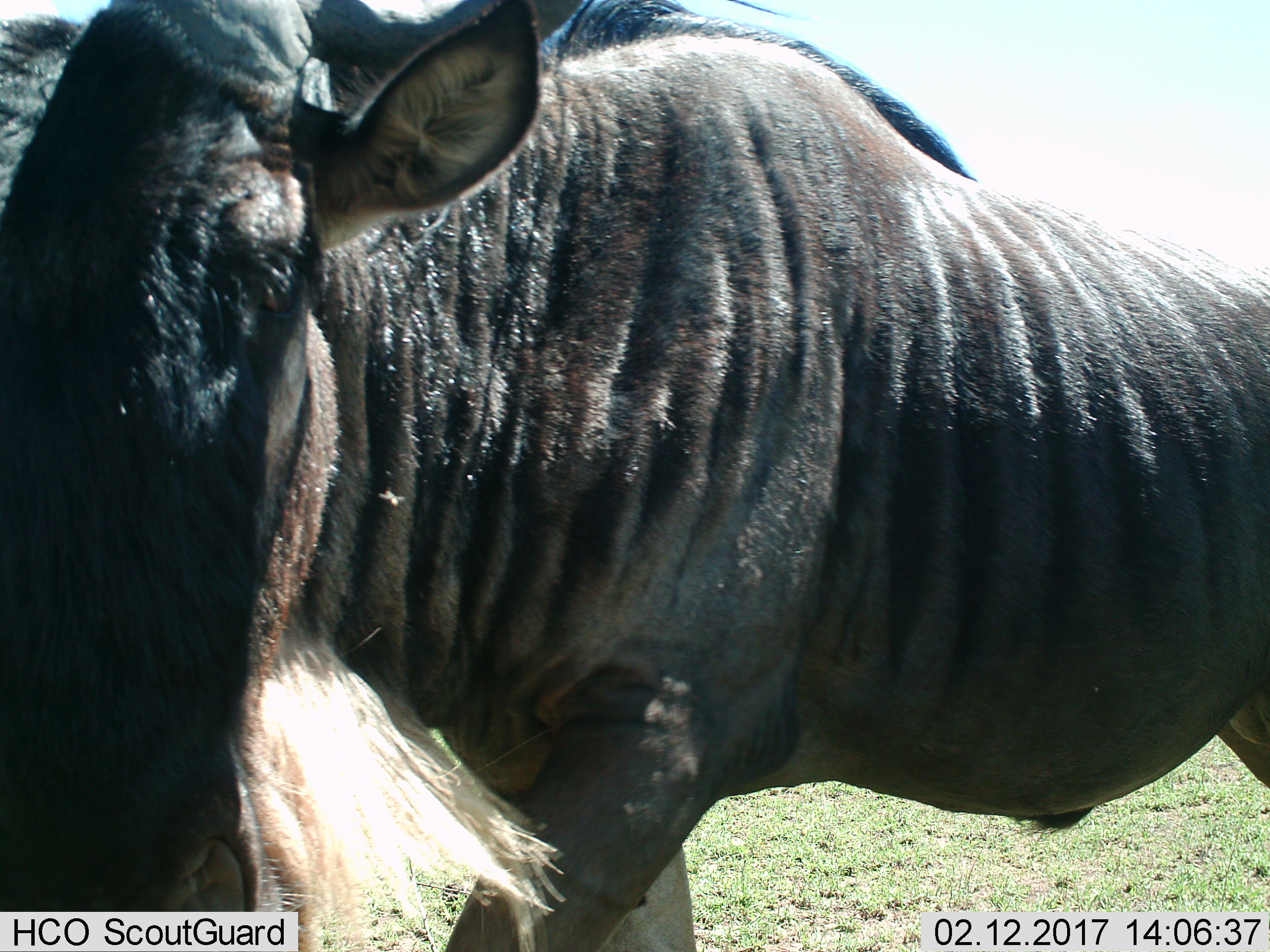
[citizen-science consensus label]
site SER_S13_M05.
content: unidentified animal